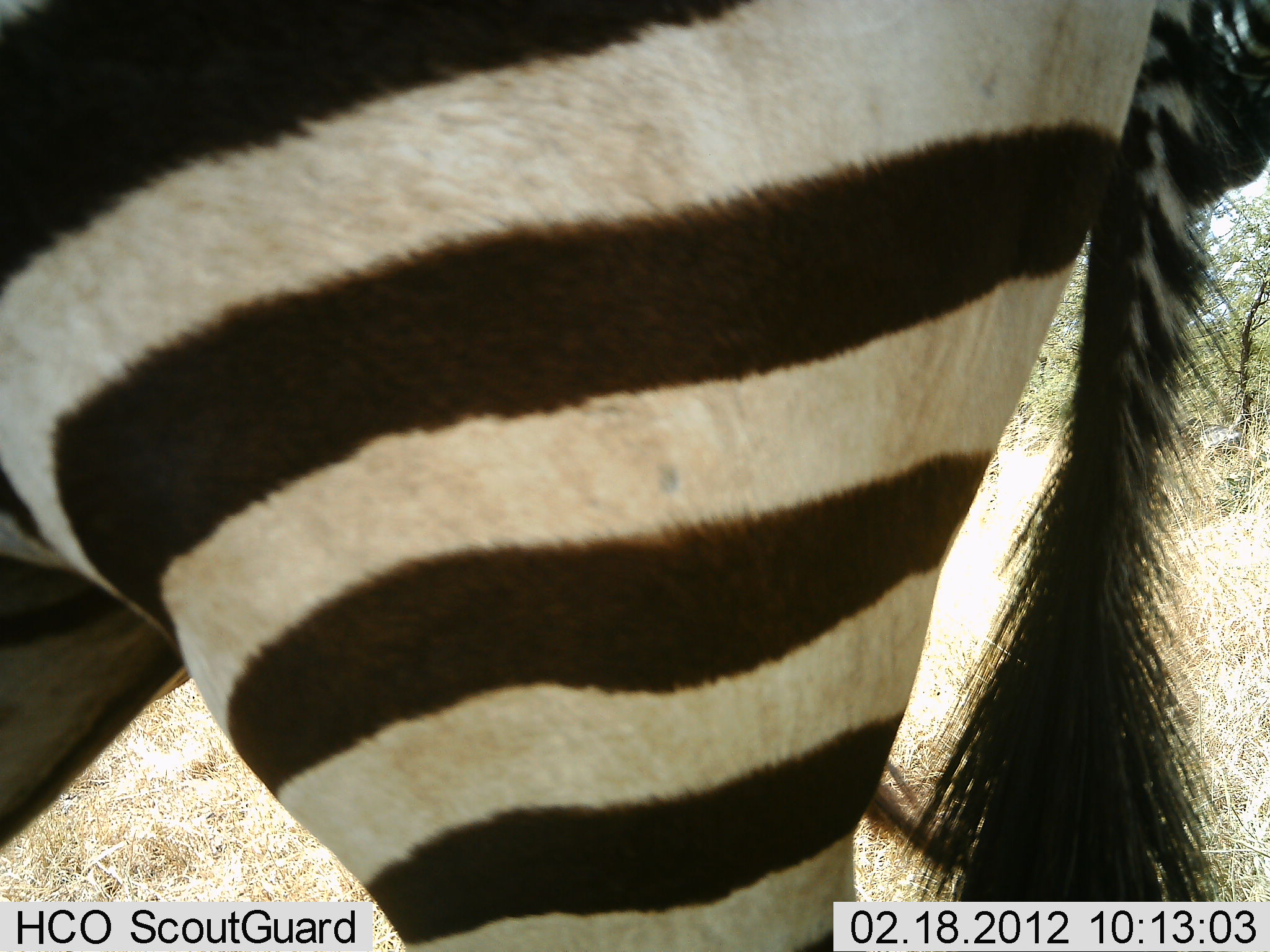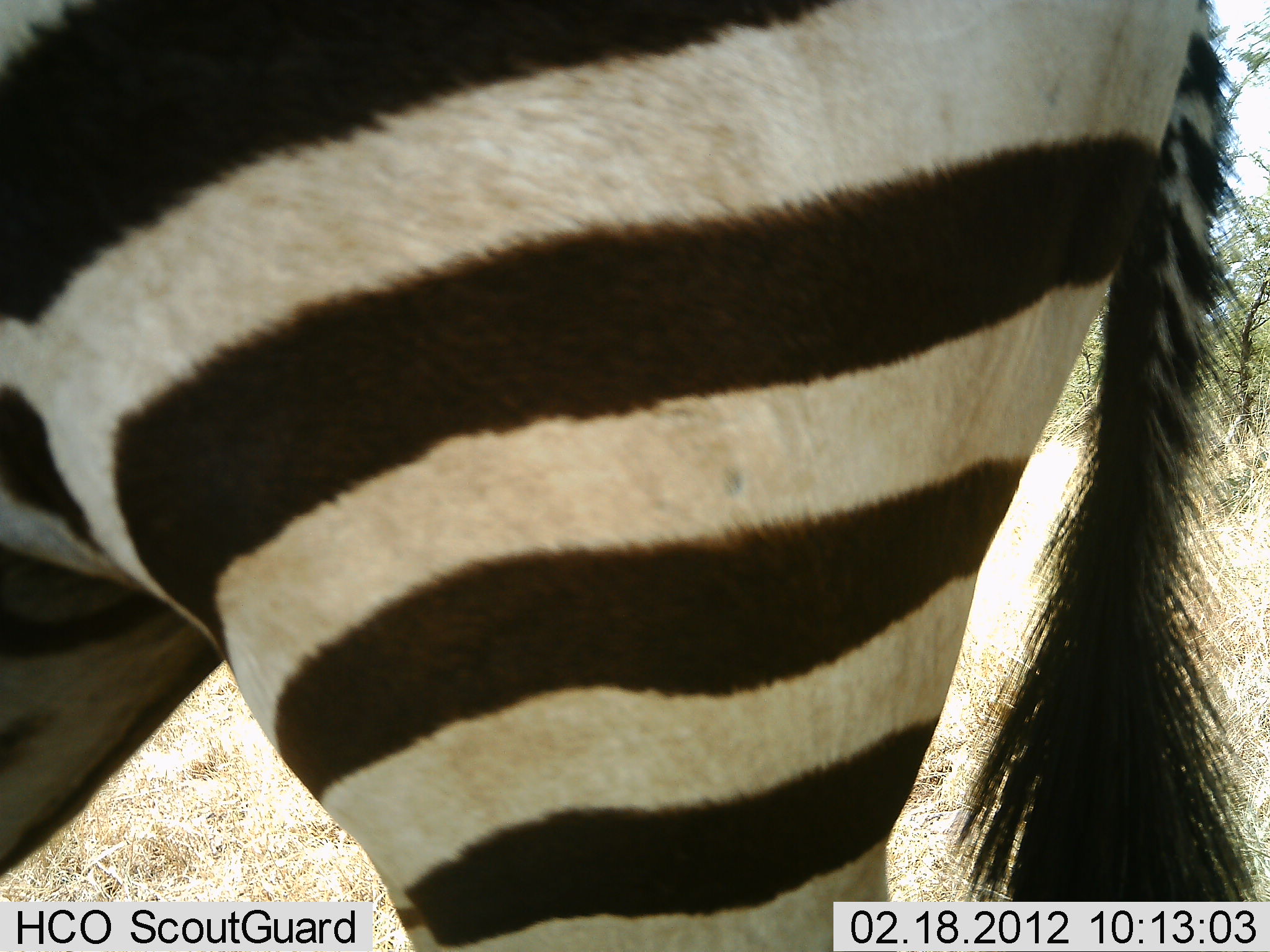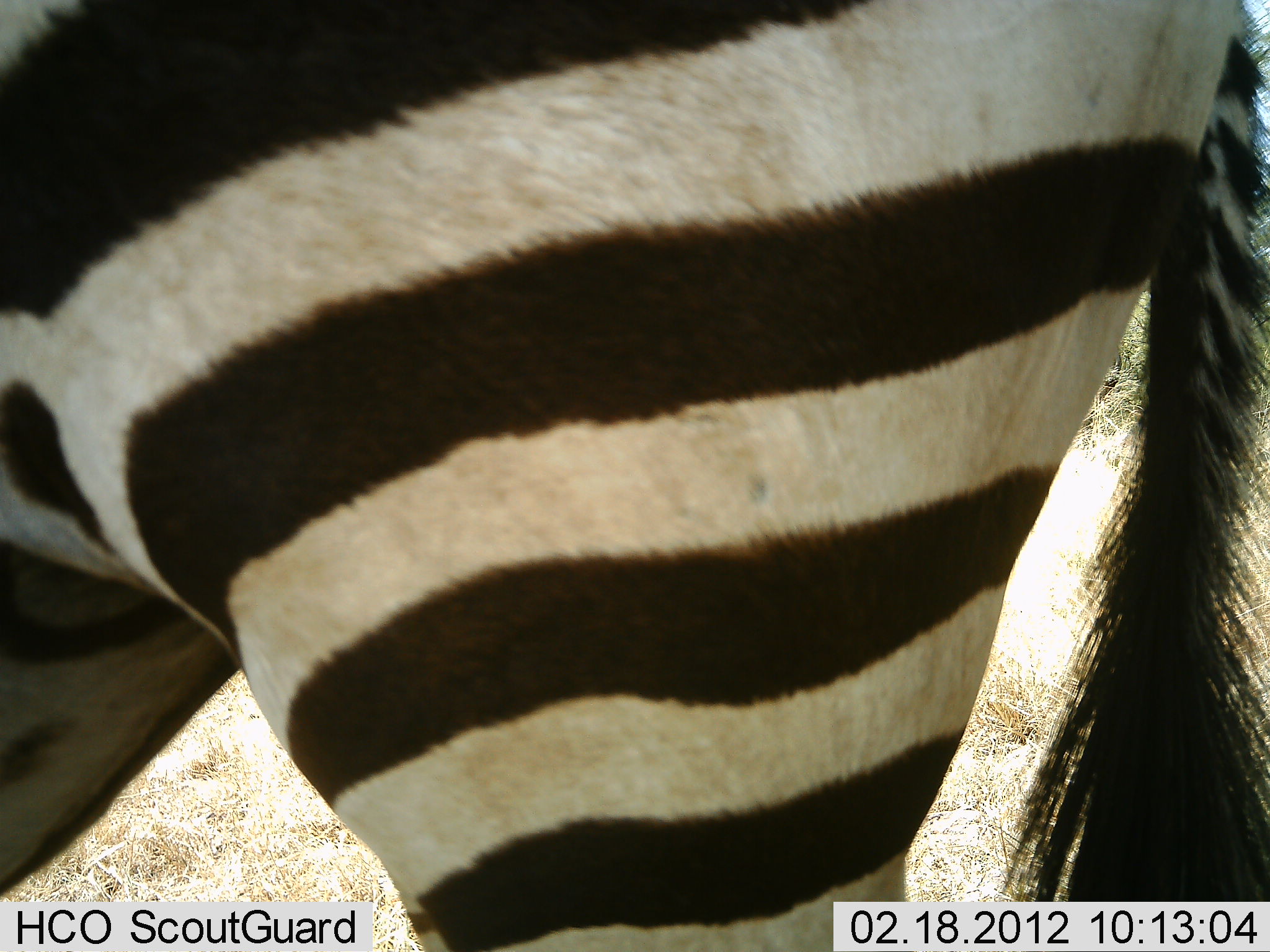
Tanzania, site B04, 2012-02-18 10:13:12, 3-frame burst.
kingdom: Animalia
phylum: Chordata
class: Mammalia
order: Perissodactyla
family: Equidae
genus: Equus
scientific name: Equus quagga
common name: plains zebra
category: zebra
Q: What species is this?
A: Zebra (plains zebra) (Equus quagga).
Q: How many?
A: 1.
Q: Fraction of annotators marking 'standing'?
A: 92%.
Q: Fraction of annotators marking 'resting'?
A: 0%.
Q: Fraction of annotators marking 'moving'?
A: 8%.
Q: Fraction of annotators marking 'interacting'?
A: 0%.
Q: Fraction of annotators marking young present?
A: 0%.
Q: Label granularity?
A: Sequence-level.